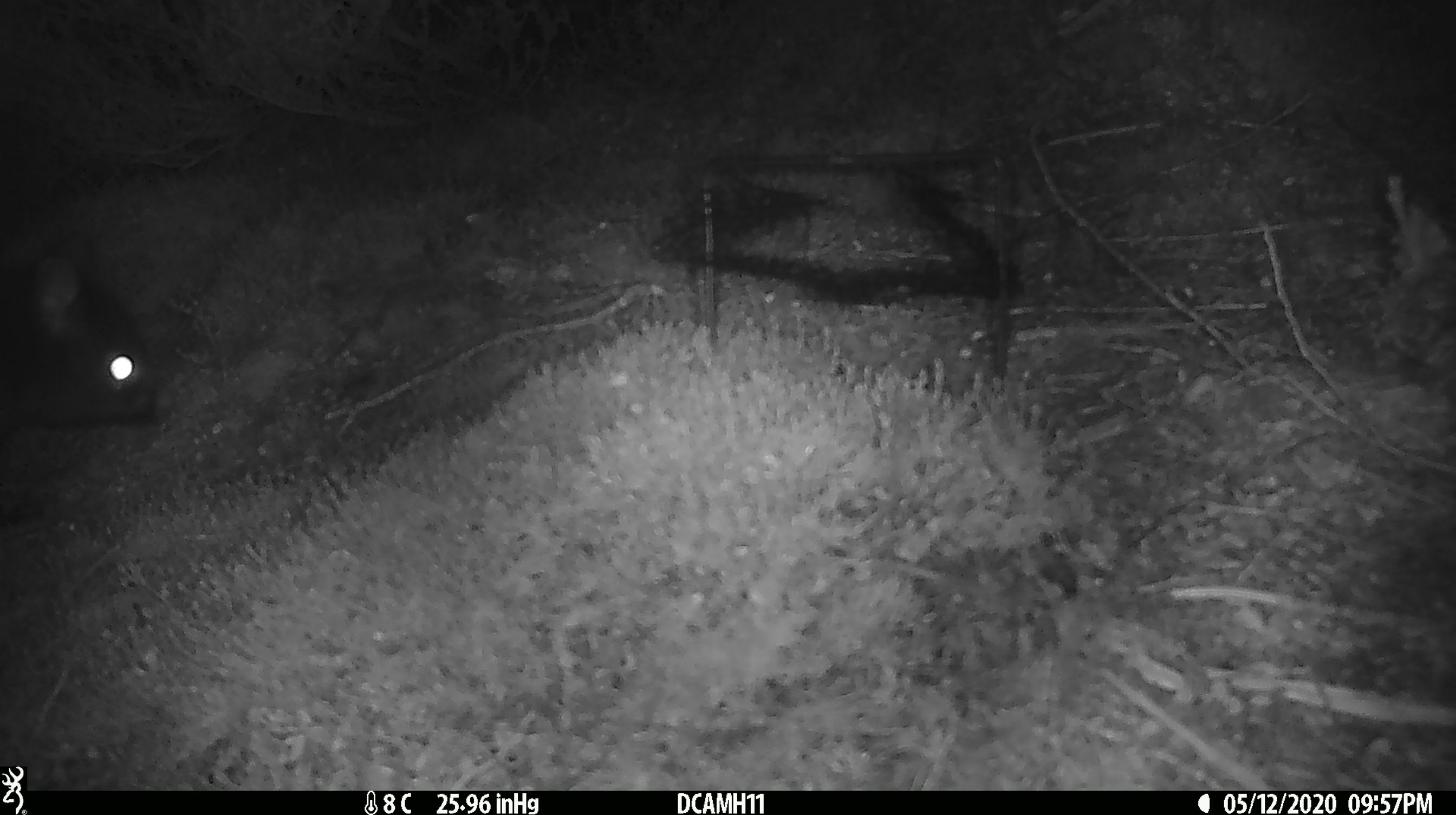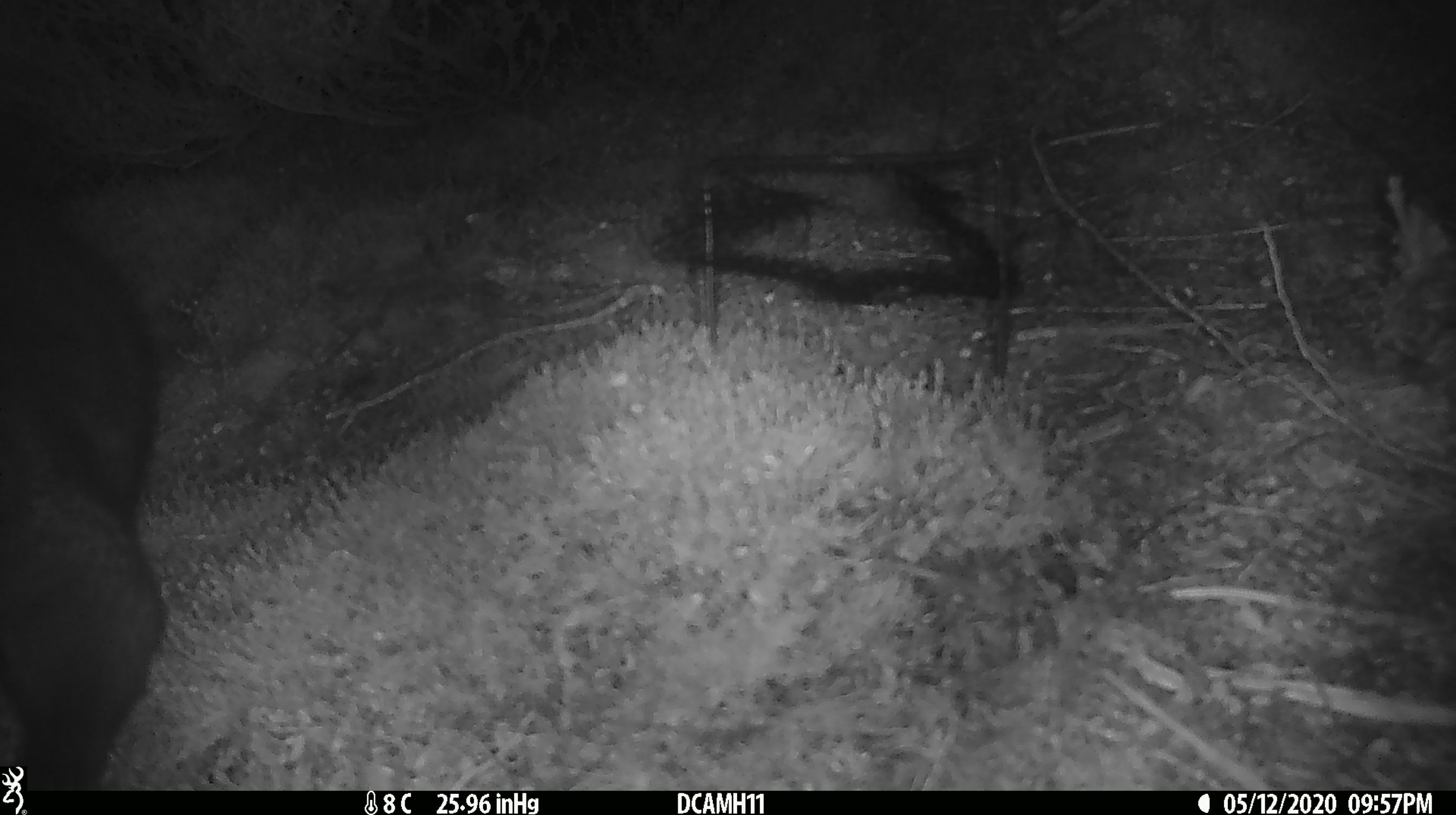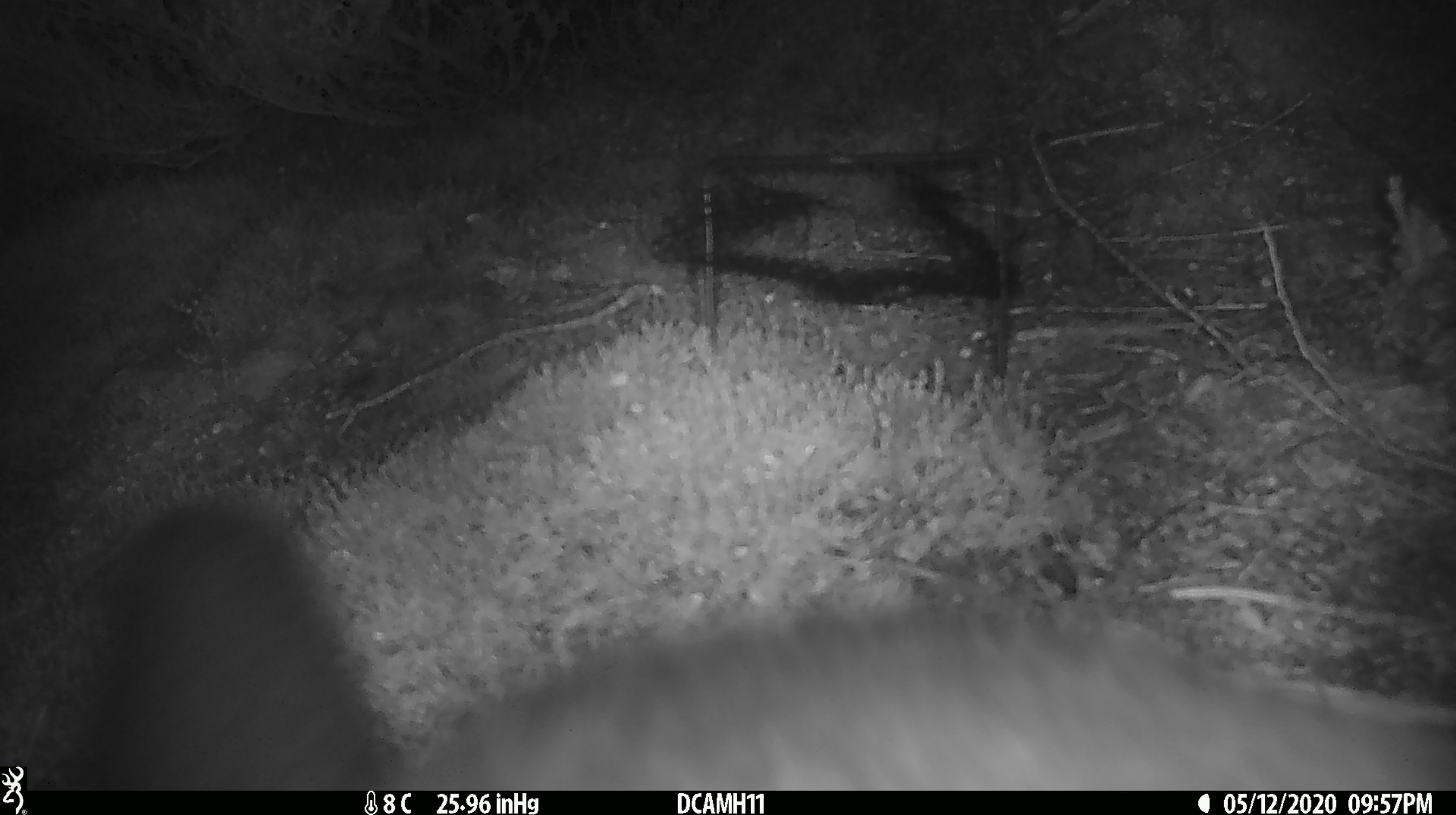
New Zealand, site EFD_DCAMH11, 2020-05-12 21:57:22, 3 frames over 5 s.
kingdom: Animalia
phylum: Chordata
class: Mammalia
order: Diprotodontia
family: Phalangeridae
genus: Trichosurus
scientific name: Trichosurus vulpecula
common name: common brushtail possum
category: possum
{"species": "possum (common brushtail possum) (Trichosurus vulpecula)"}